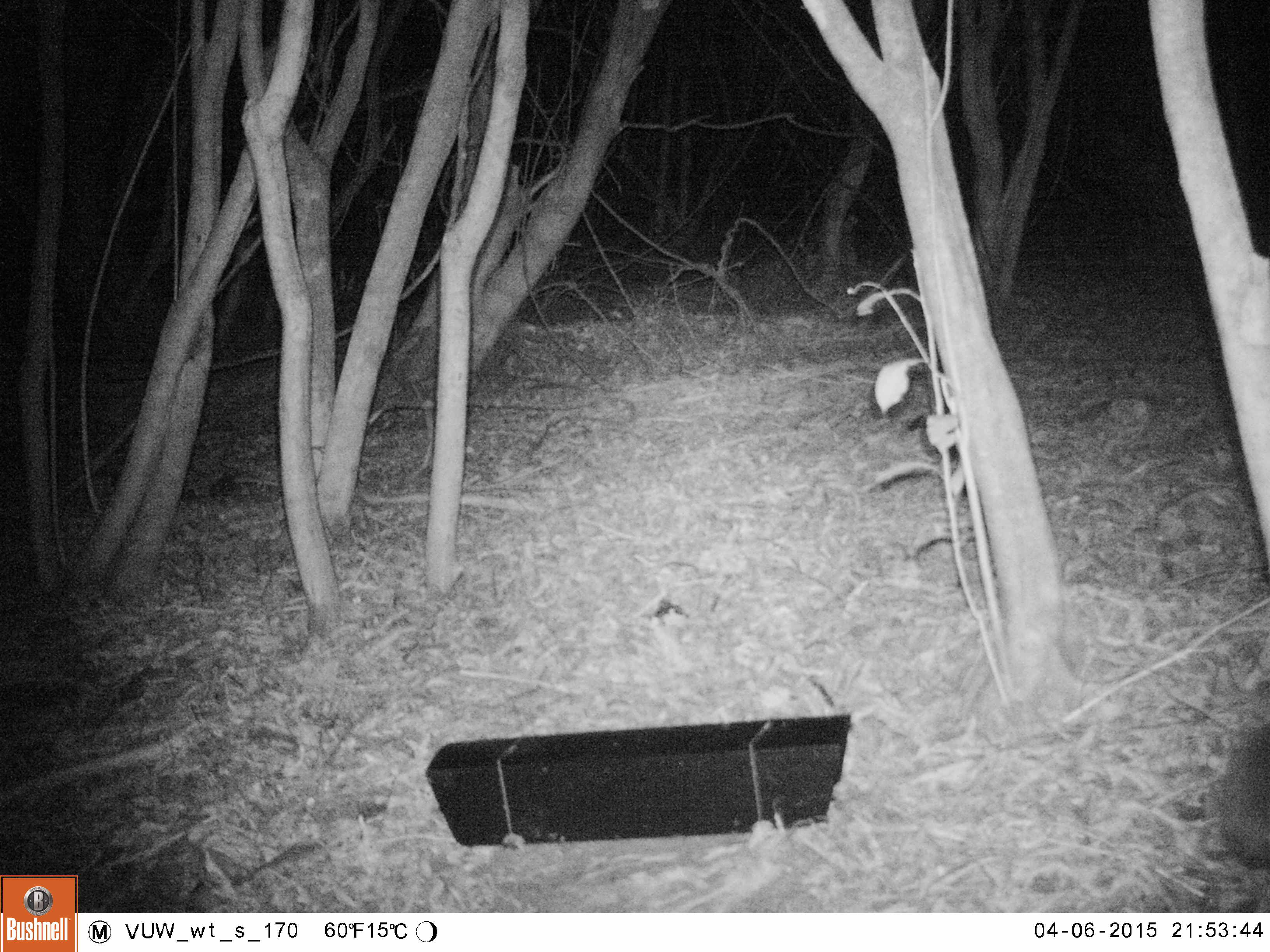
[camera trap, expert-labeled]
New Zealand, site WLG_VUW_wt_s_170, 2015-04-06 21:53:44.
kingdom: Animalia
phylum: Chordata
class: Mammalia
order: Eulipotyphla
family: Erinaceidae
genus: Erinaceus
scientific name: Erinaceus europaeus europaeus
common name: european hedgehog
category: hedgehog